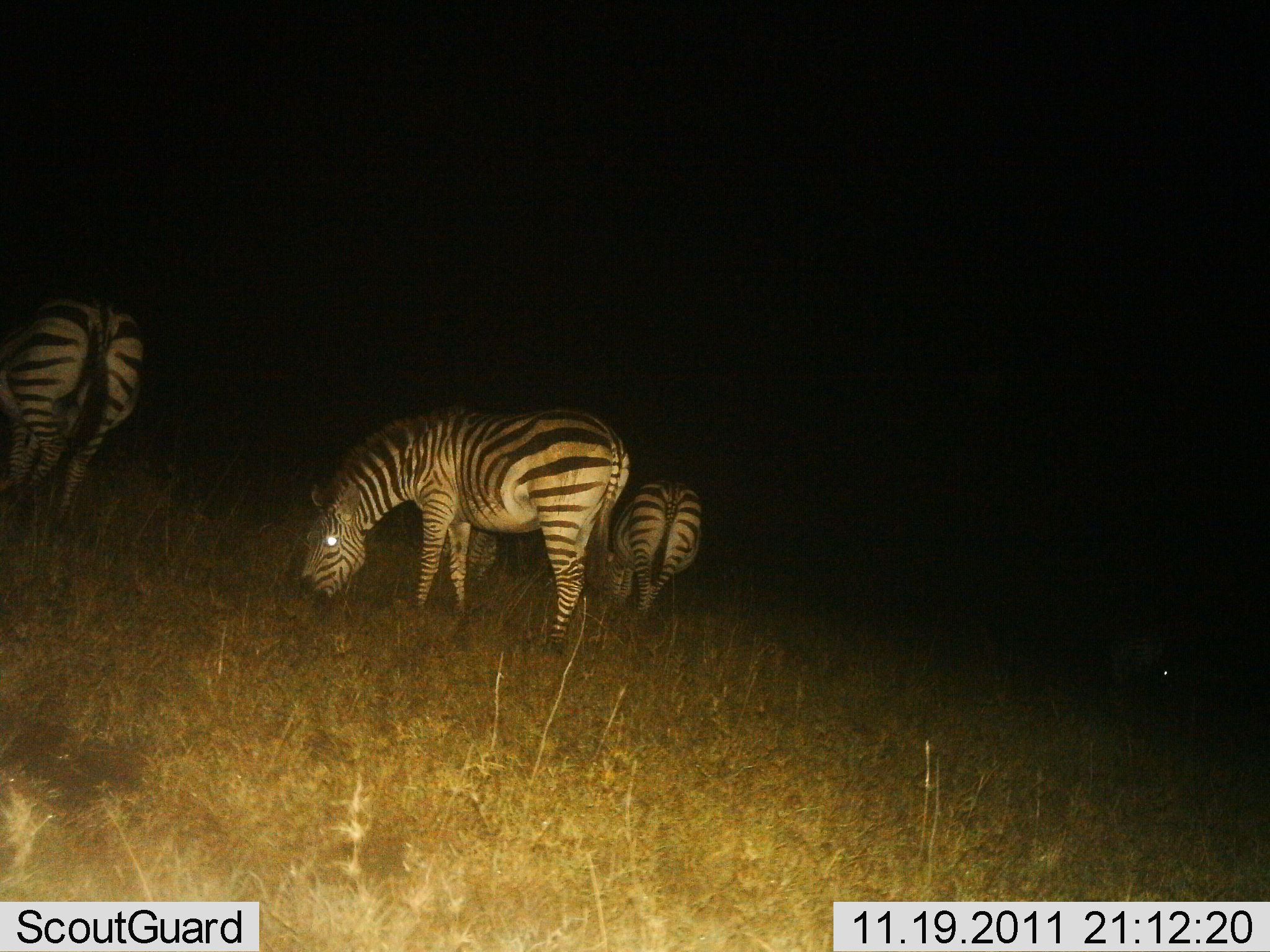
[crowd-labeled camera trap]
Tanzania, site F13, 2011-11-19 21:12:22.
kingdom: Animalia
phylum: Chordata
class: Mammalia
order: Perissodactyla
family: Equidae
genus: Equus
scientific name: Equus quagga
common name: plains zebra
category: zebra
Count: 4.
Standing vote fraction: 45%.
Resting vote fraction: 0%.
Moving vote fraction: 9%.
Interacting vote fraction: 0%.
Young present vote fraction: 0%.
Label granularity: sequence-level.